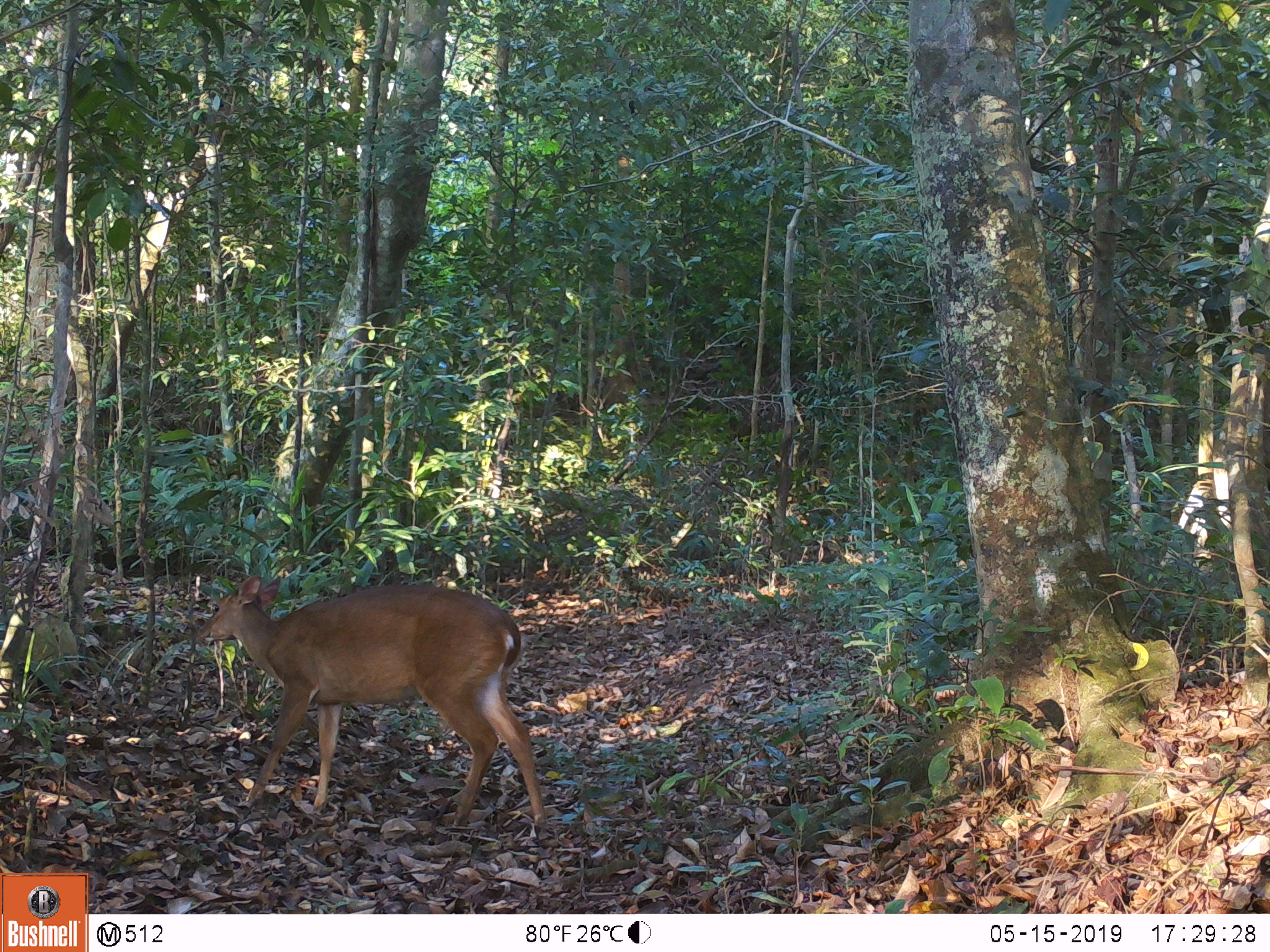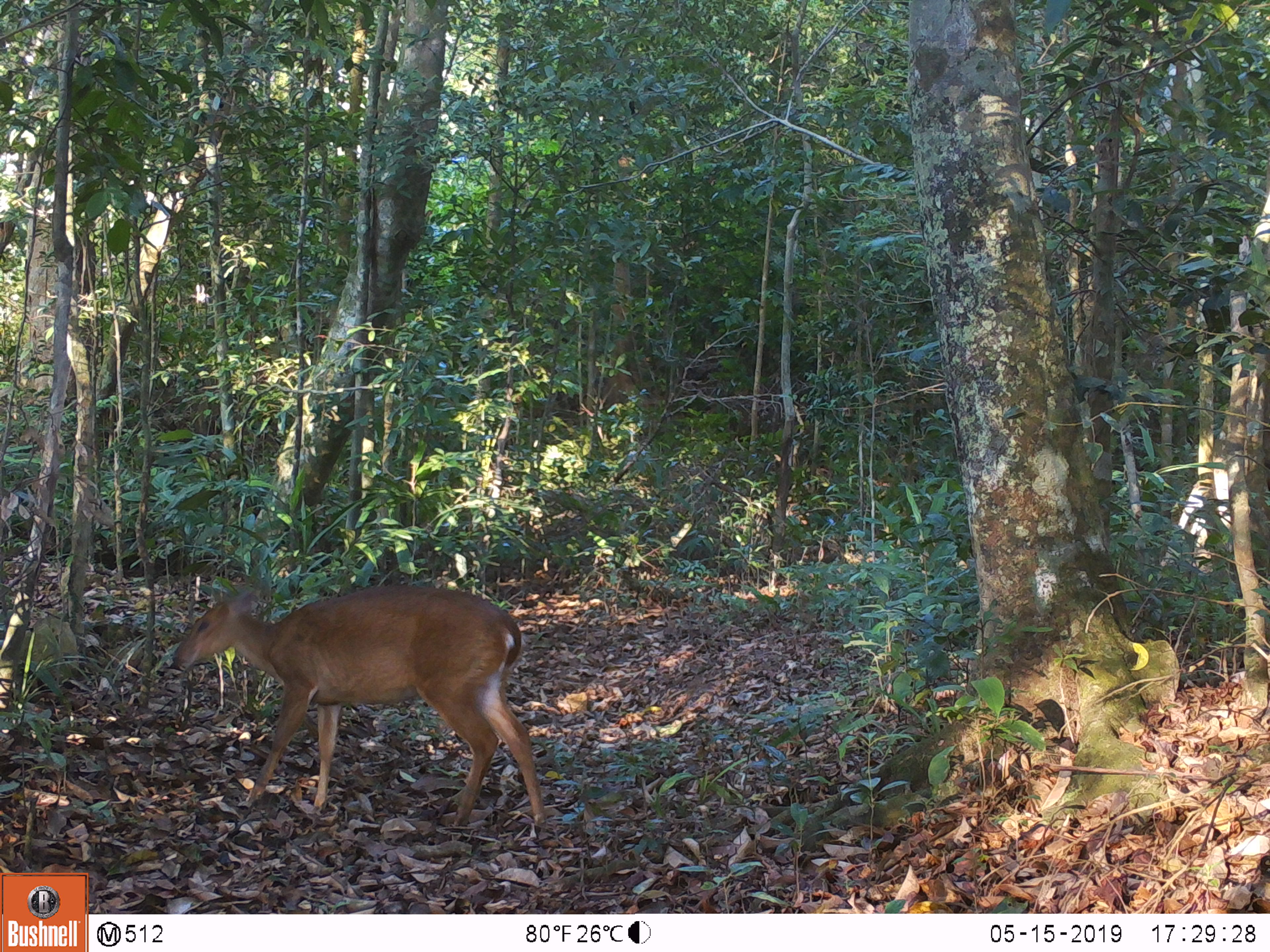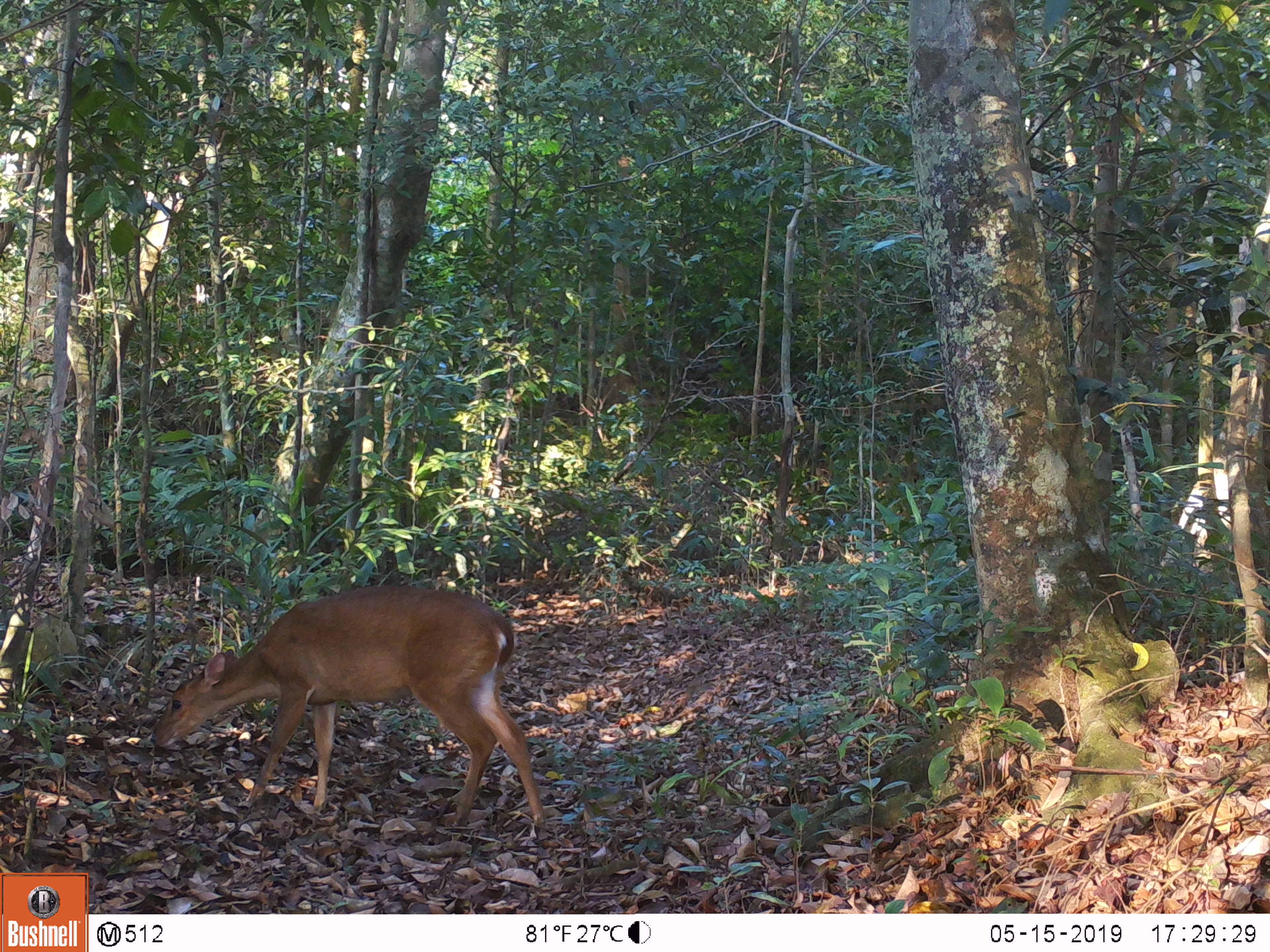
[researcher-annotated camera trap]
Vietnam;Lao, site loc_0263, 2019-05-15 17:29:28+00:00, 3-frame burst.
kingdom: Animalia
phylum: Chordata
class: Mammalia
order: Artiodactyla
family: Cervidae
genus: Muntiacus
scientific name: Muntiacus vuquangensis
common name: large-antlered muntjac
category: large antlered muntjac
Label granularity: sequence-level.